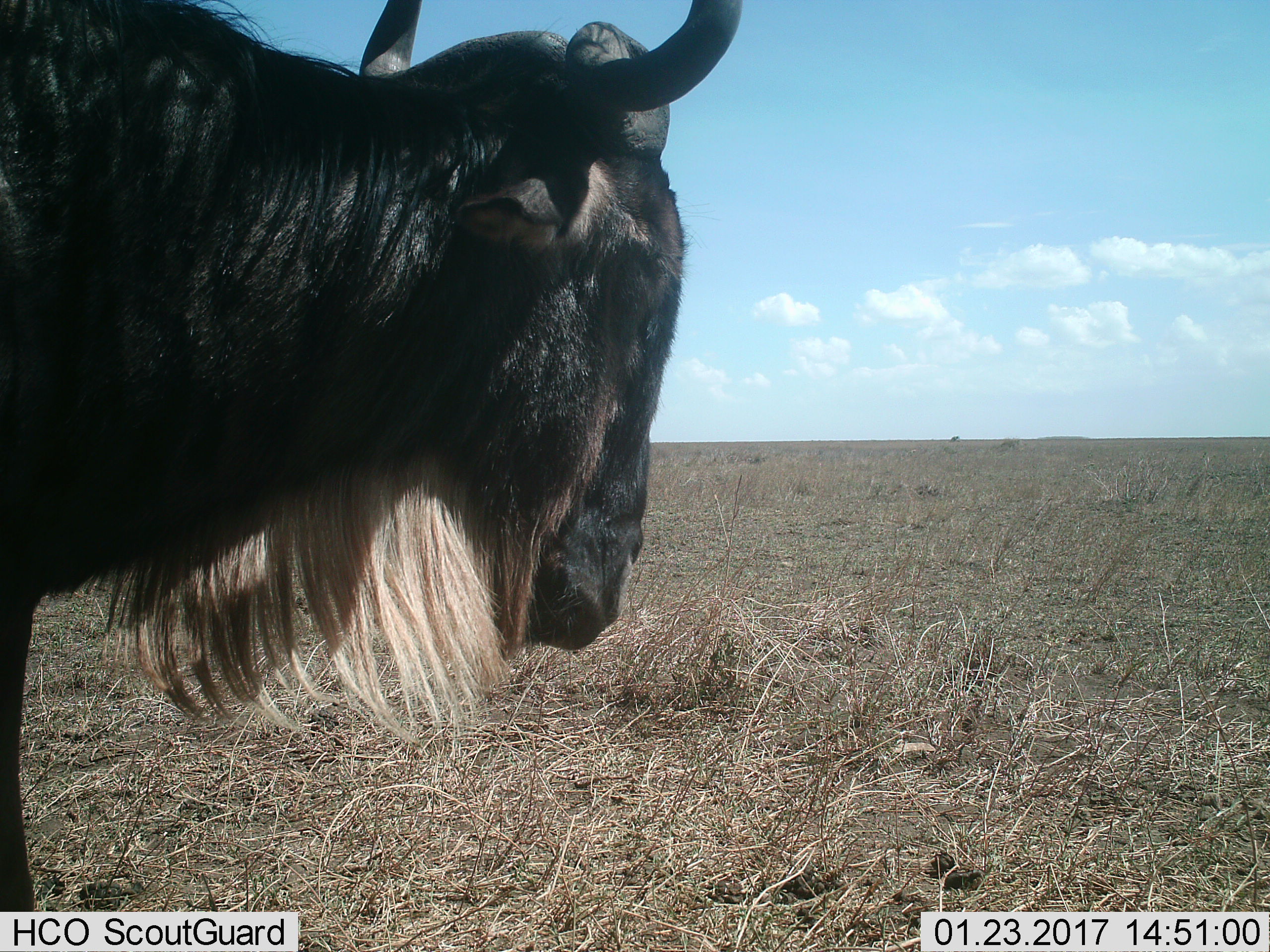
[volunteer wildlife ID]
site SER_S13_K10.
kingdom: Animalia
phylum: Chordata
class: Mammalia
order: Artiodactyla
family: Bovidae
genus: Connochaetes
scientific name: Connochaetes taurinus taurinus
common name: blue wildebeest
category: wildebeestblue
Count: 1.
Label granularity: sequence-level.